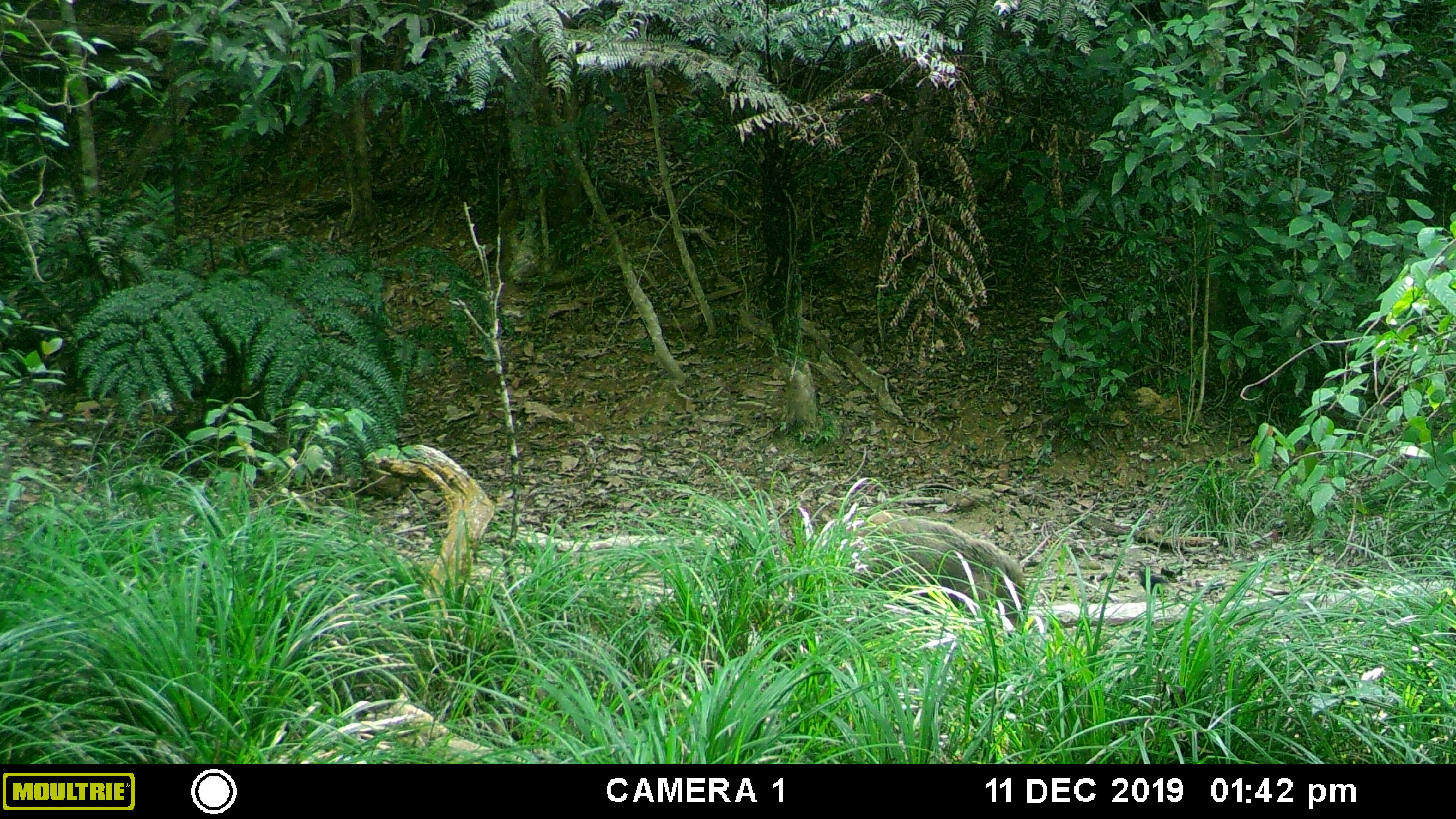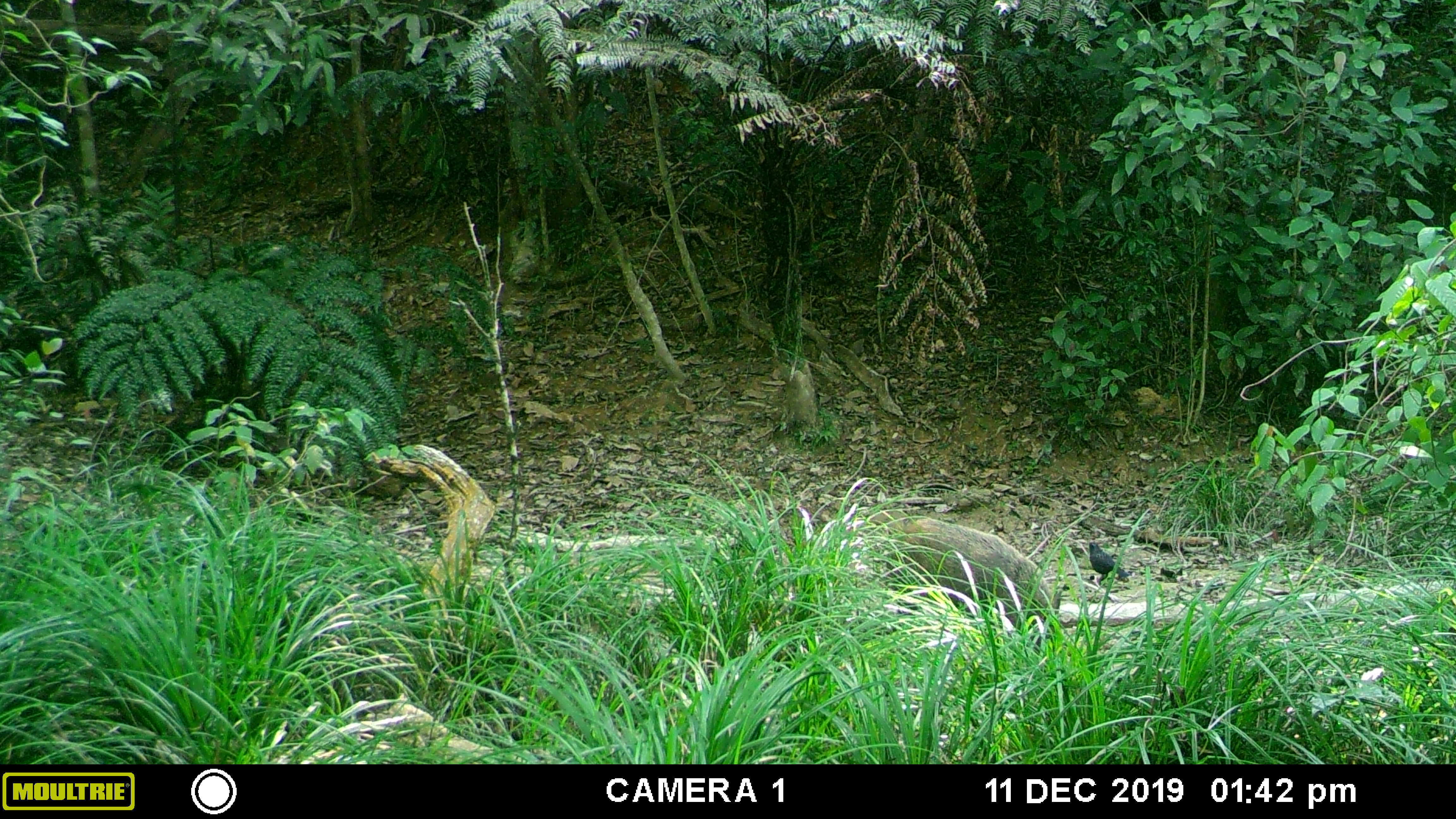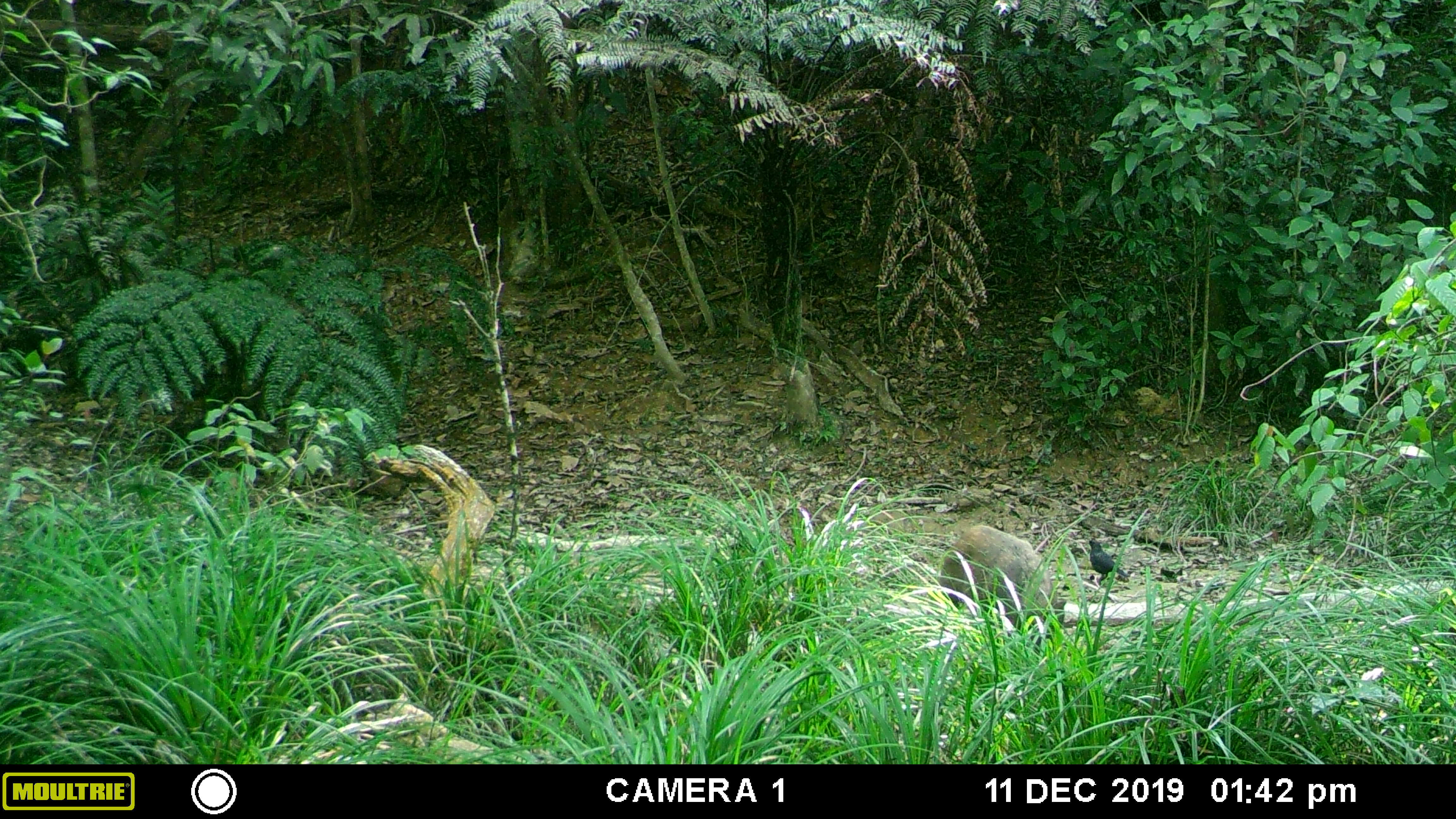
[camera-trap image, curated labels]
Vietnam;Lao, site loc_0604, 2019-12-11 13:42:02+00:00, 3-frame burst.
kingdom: Animalia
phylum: Chordata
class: Mammalia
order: Artiodactyla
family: Suidae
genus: Sus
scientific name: Sus scrofa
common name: eurasian wild pig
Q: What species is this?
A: Eurasian wild pig (Sus scrofa).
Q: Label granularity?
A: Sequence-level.